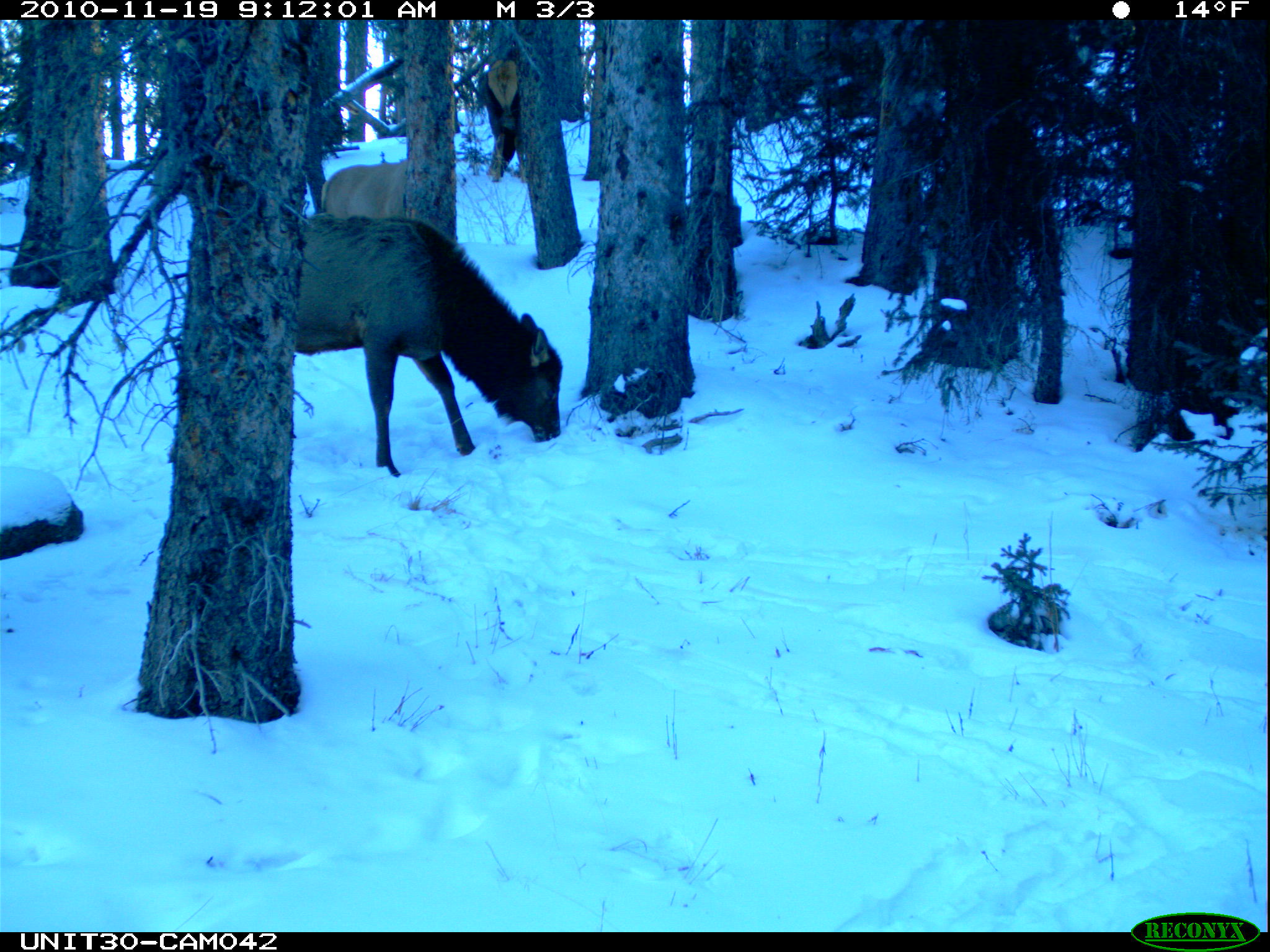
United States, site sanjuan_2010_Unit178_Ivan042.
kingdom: Animalia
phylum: Chordata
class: Mammalia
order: Artiodactyla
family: Cervidae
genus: Cervus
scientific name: Cervus elaphus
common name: red deer